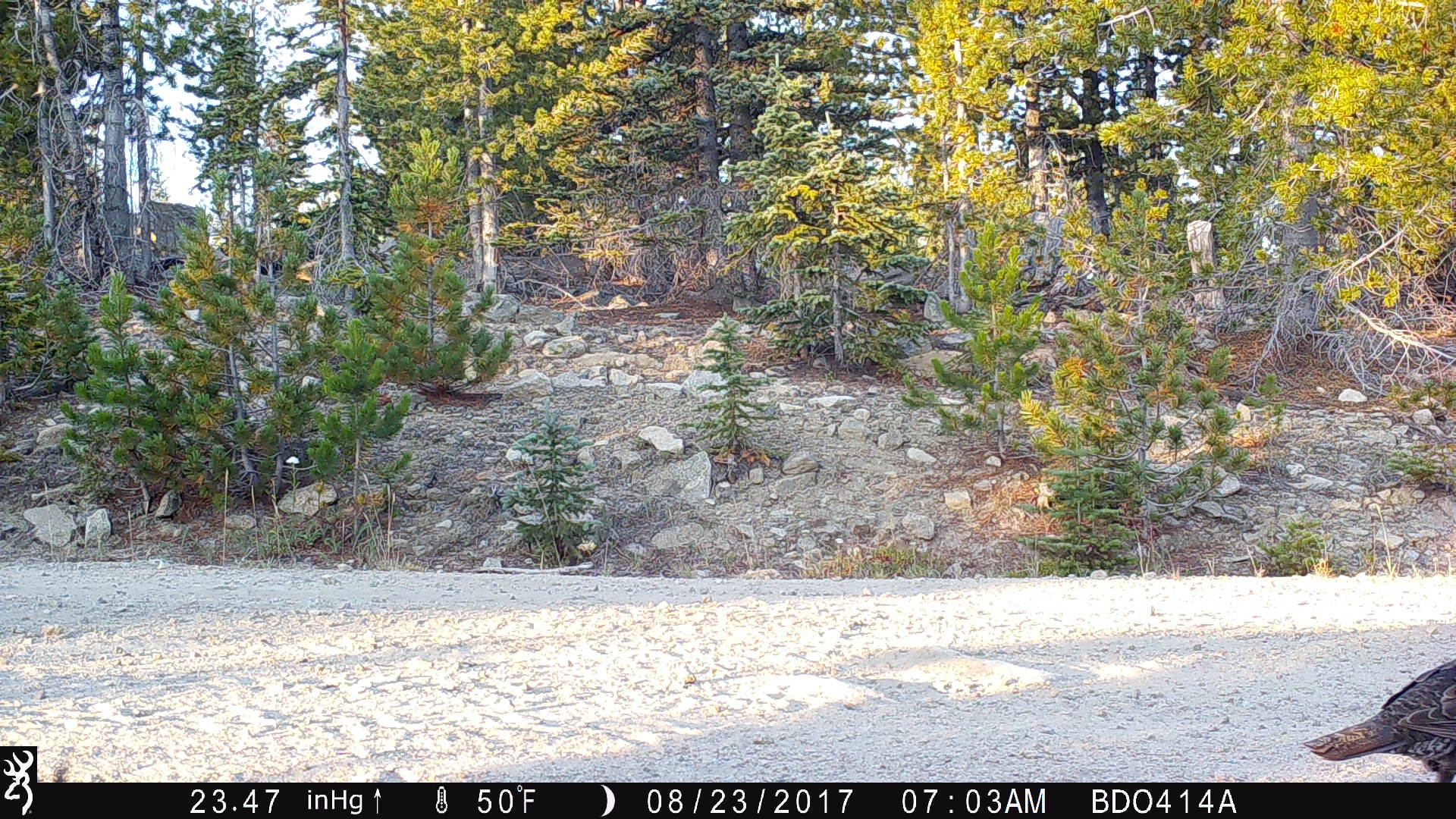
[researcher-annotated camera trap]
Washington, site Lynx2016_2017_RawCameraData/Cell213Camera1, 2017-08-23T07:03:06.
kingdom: Animalia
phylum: Chordata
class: Aves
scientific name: Aves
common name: birds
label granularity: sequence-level